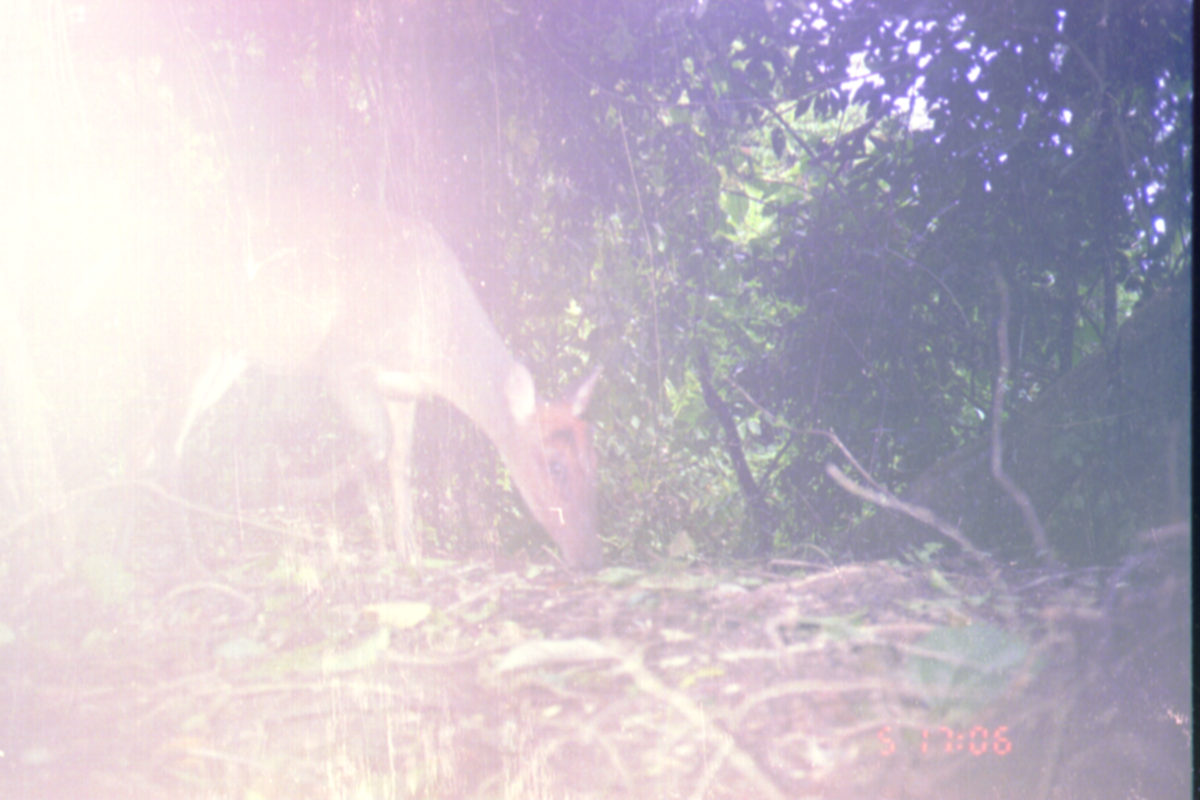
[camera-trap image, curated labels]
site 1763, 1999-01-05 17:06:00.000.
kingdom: Animalia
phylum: Chordata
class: Mammalia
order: Artiodactyla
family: Cervidae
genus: Muntiacus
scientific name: Muntiacus muntjak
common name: southern red muntjac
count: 1